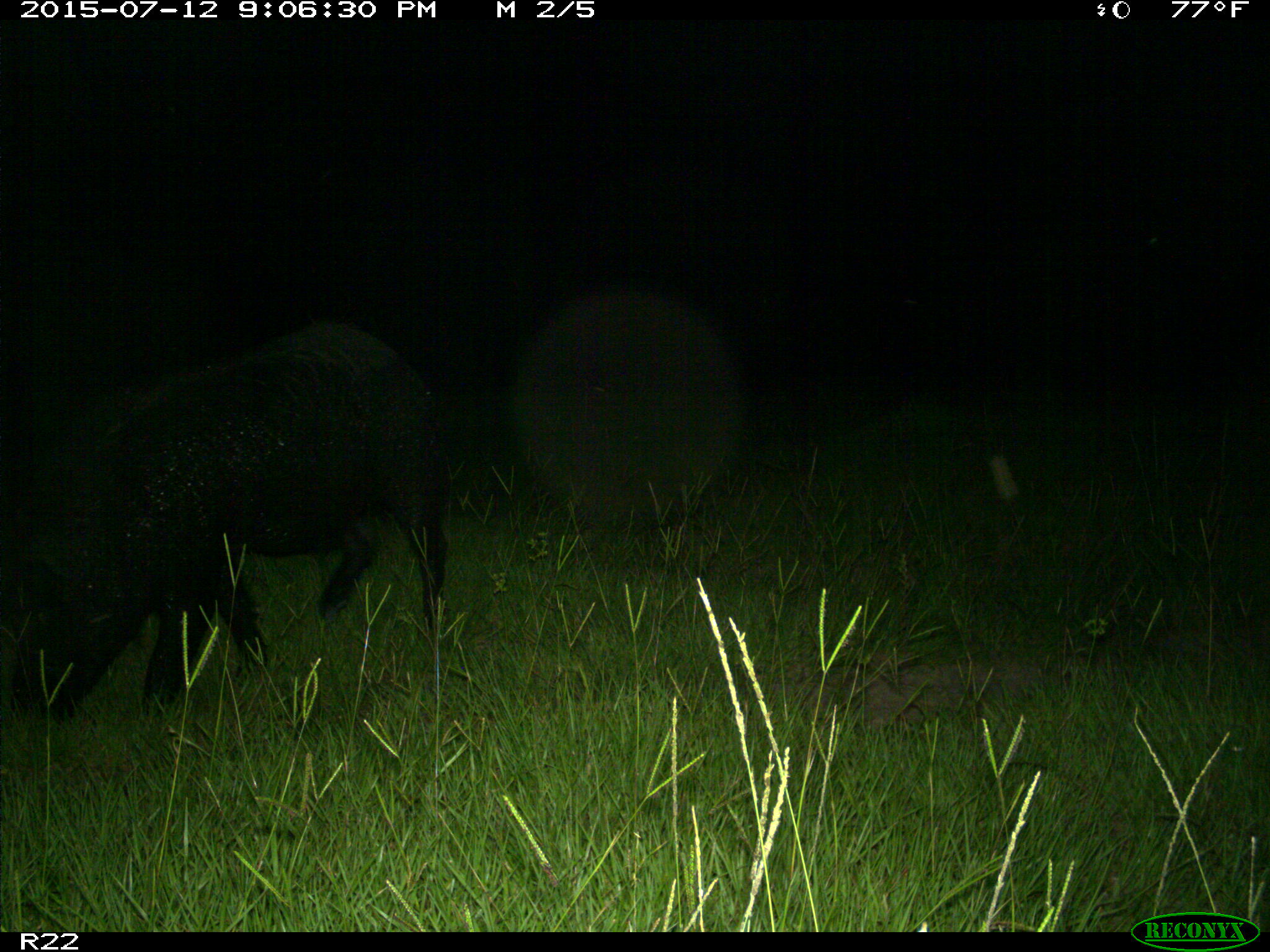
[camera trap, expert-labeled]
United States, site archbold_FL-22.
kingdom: Animalia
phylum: Chordata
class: Mammalia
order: Artiodactyla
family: Bovidae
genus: Bos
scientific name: Bos taurus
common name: domestic cow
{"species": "Bos taurus (domestic cow)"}